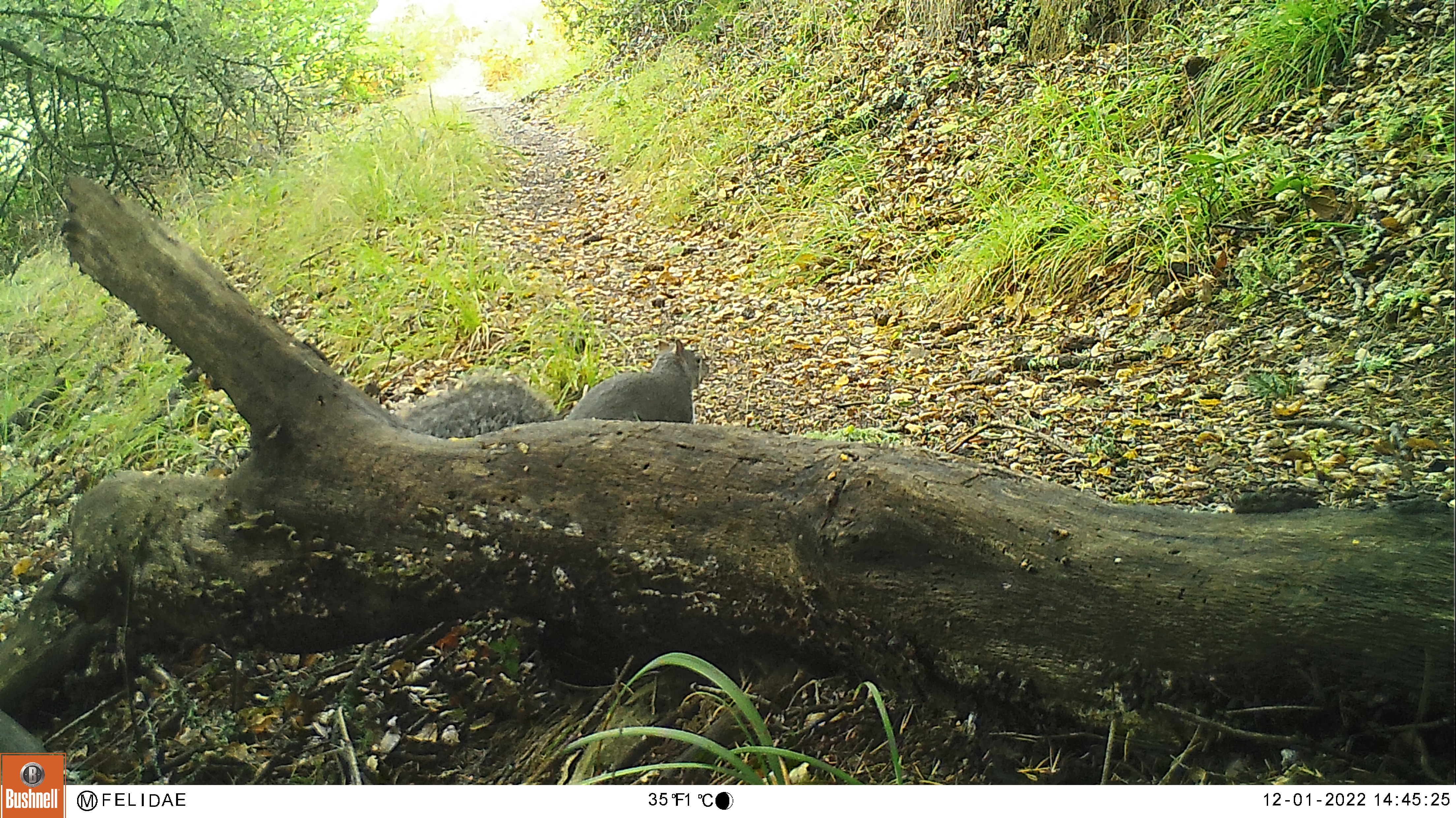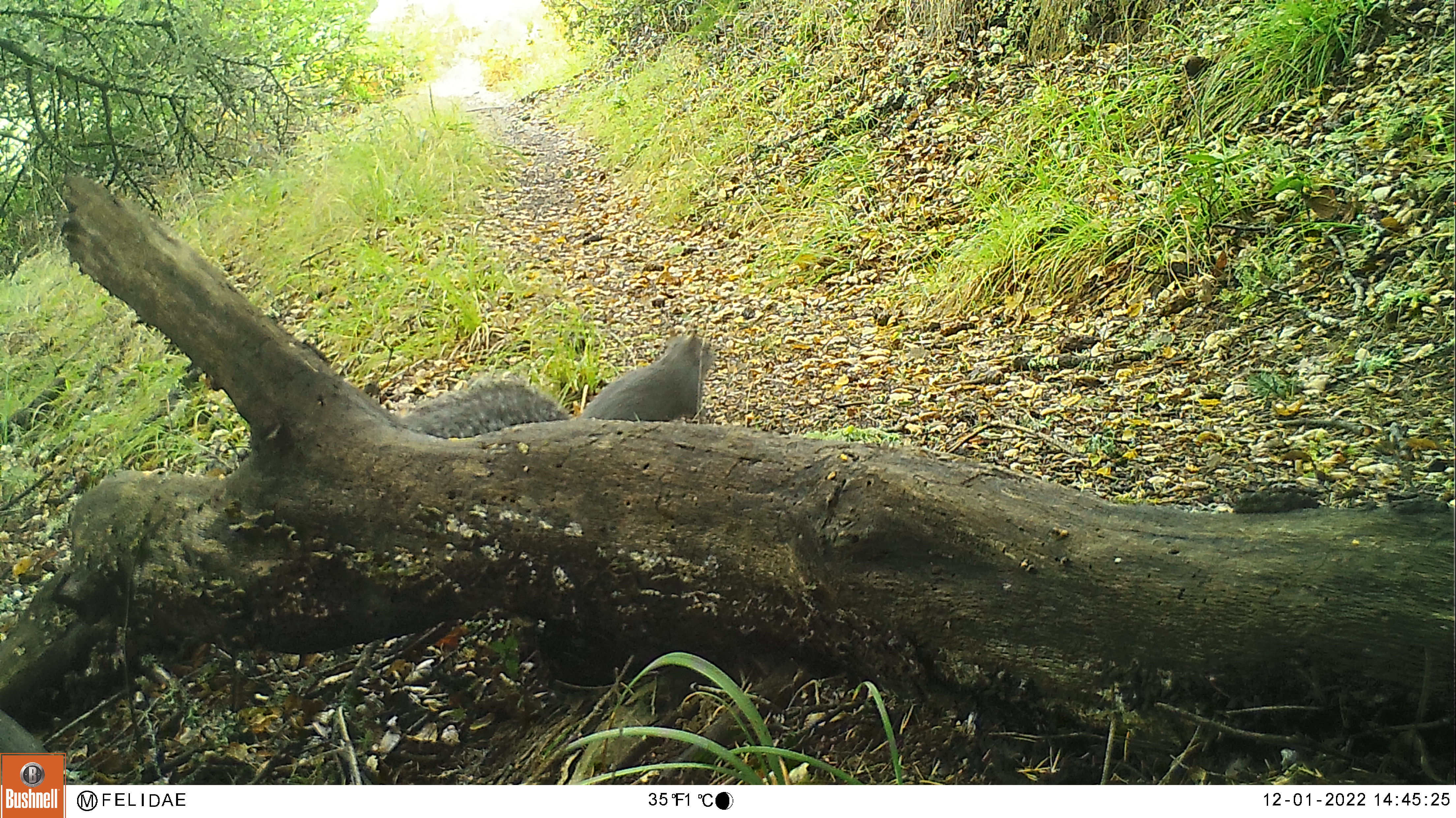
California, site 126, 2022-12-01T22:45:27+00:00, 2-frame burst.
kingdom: Animalia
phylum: Chordata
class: Mammalia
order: Rodentia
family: Sciuridae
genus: Sciurus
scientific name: Sciurus griseus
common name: western gray squirrel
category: western grey squirrel